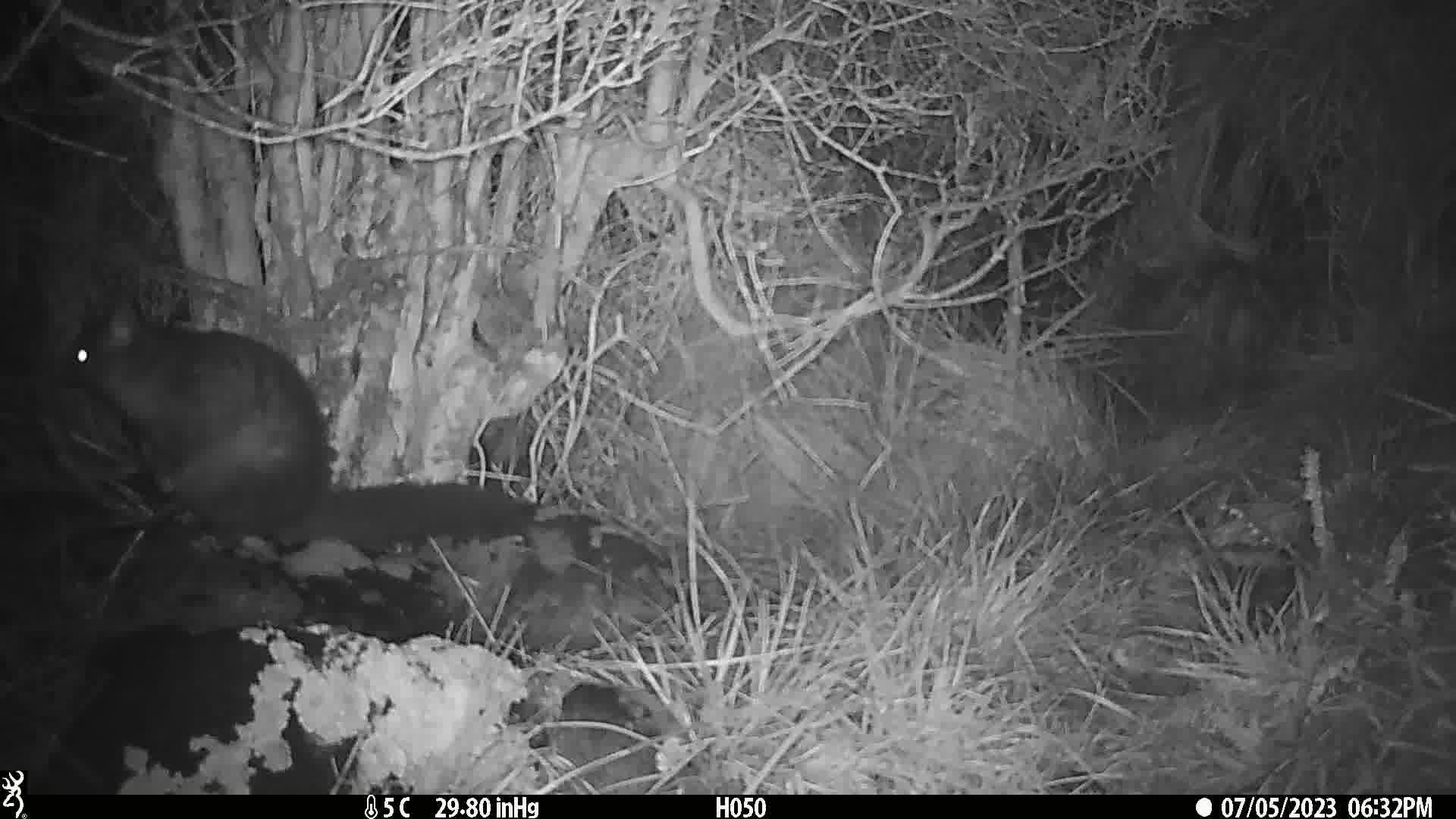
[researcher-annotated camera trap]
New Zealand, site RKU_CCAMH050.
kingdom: Animalia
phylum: Chordata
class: Mammalia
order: Diprotodontia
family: Phalangeridae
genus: Trichosurus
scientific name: Trichosurus vulpecula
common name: common brushtail possum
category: possum